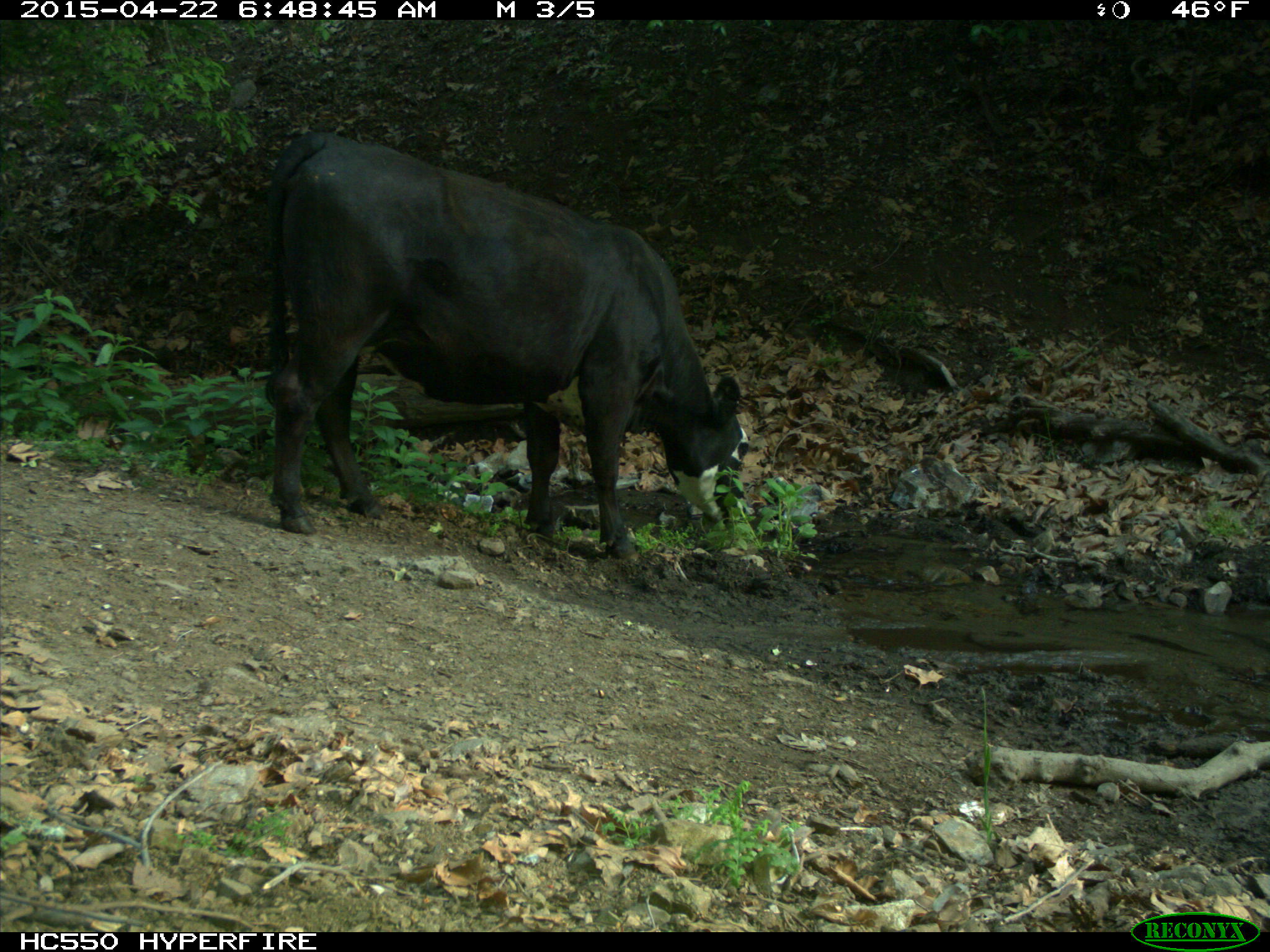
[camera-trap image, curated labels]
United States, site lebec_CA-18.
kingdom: Animalia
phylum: Chordata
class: Mammalia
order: Artiodactyla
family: Bovidae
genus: Bos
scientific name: Bos taurus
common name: domestic cow